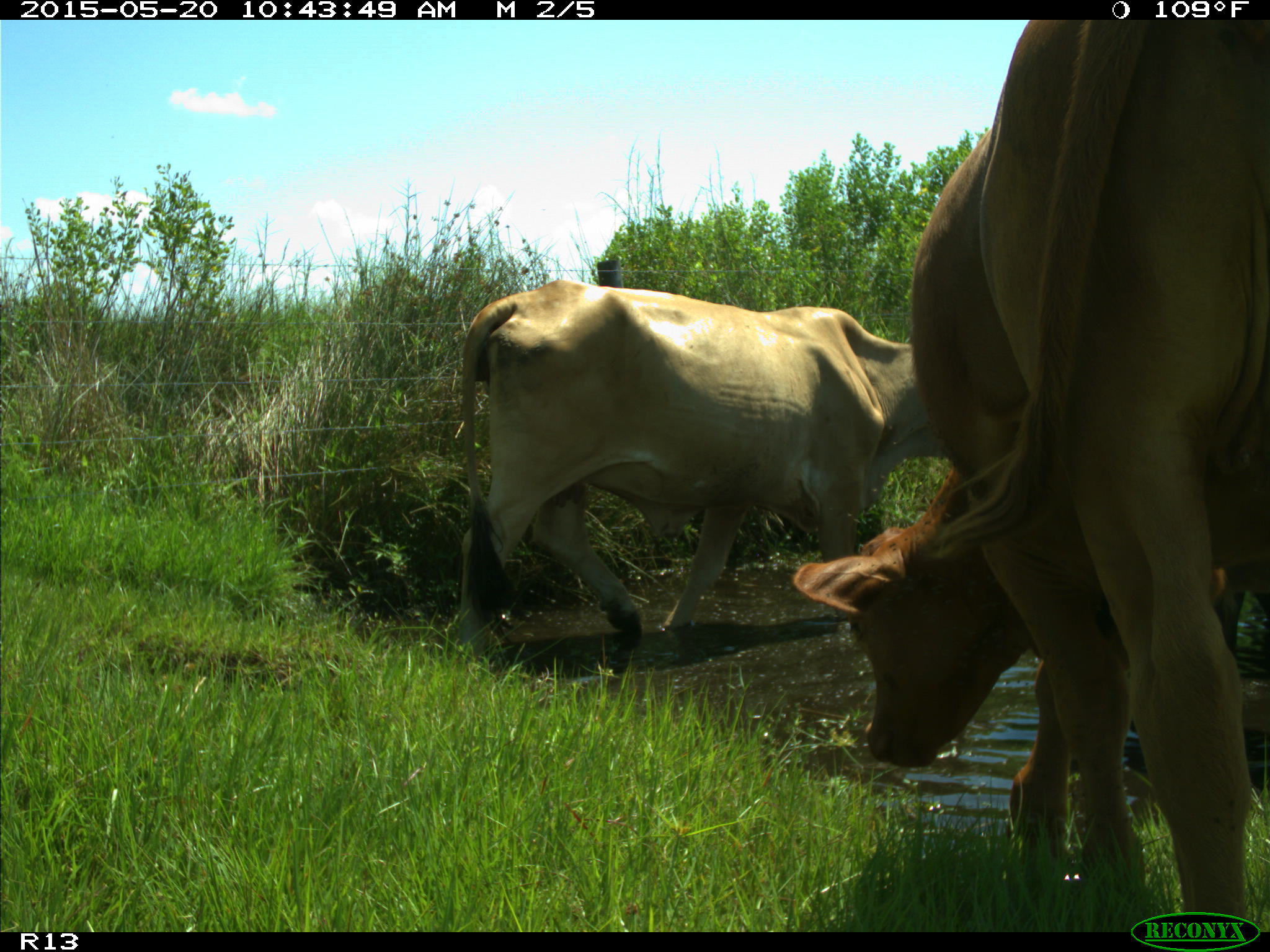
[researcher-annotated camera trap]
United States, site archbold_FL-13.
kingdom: Animalia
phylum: Chordata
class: Mammalia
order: Artiodactyla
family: Bovidae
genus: Bos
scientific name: Bos taurus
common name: domestic cow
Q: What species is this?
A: Bos taurus (domestic cow).